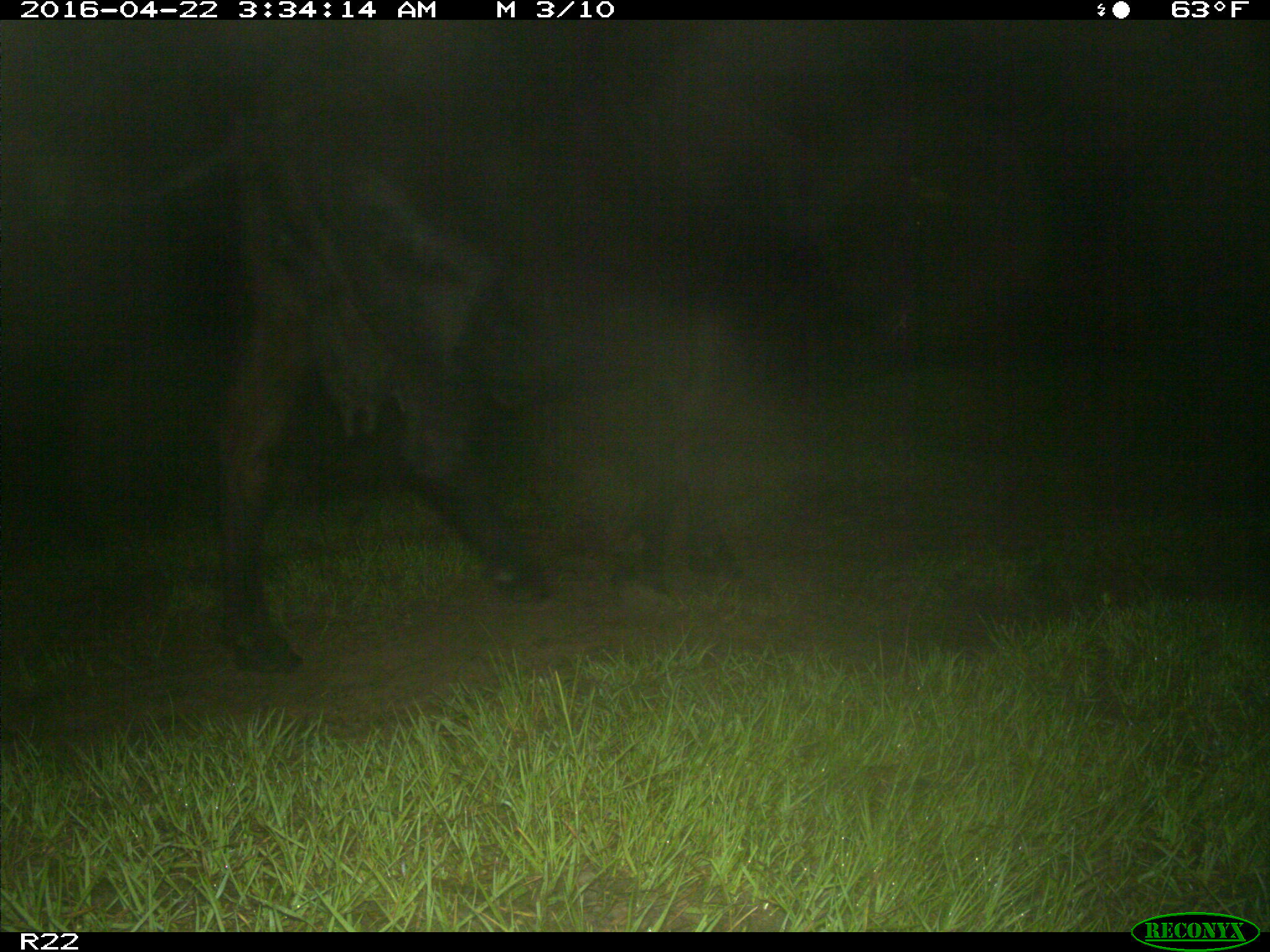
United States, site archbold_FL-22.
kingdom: Animalia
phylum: Chordata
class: Mammalia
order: Artiodactyla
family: Bovidae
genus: Bos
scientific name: Bos taurus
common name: domestic cow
Bos taurus (domestic cow).